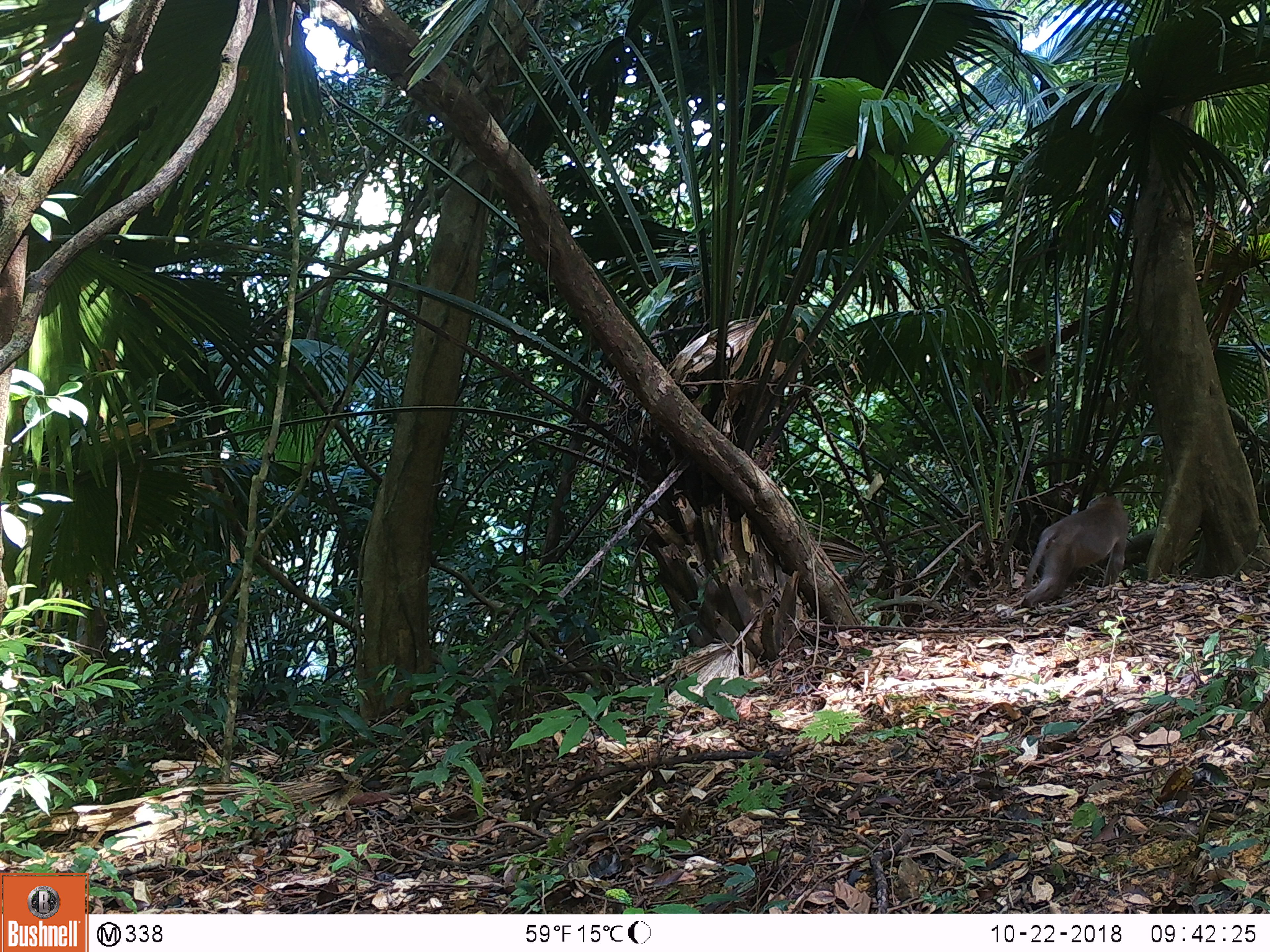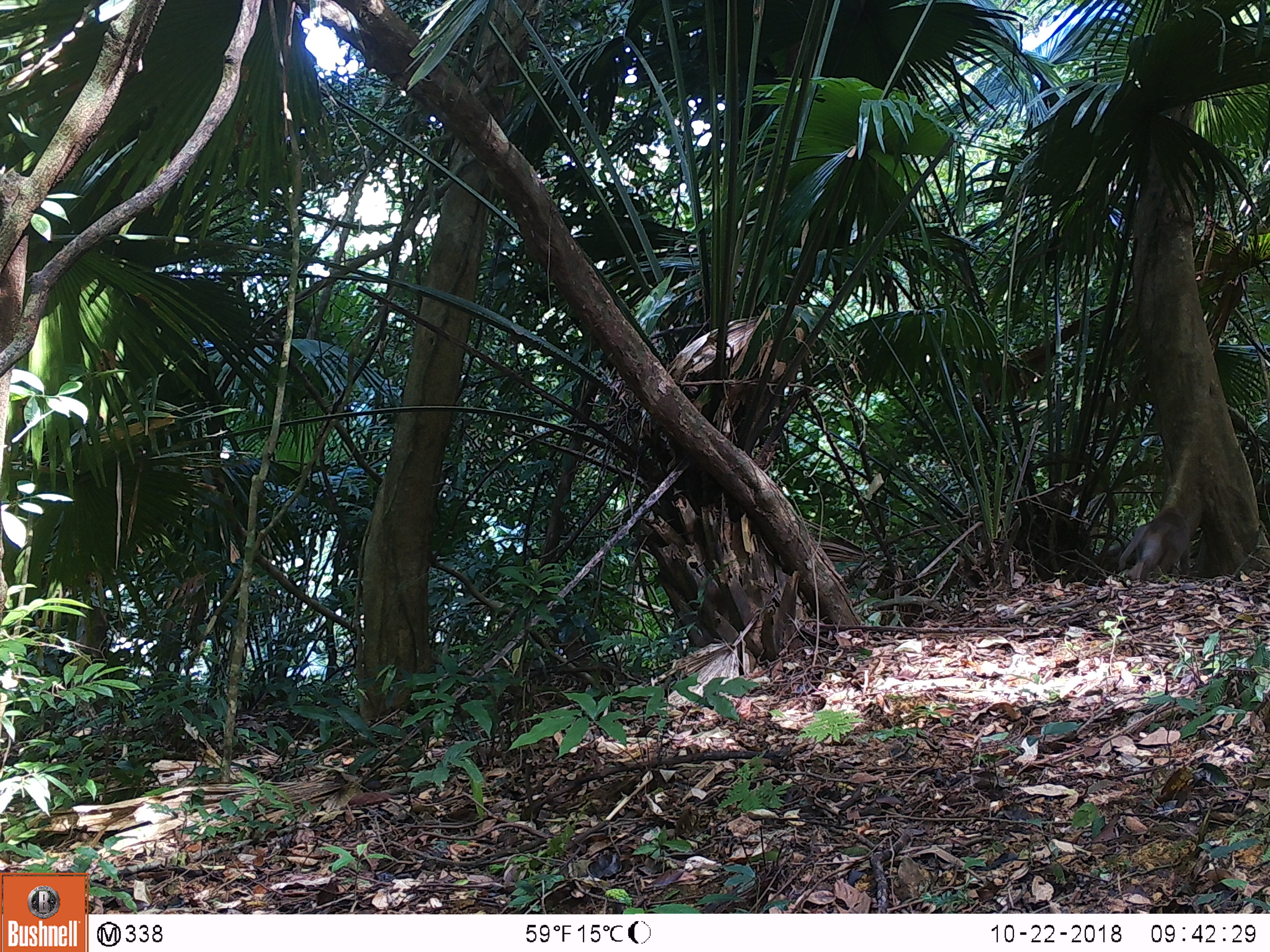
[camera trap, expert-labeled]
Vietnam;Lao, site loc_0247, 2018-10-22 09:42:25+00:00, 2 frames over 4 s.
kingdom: Animalia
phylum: Chordata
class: Mammalia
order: Primates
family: Cercopithecidae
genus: Macaca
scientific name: Macaca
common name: macaques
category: assam or rhesus macaque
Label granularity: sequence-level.